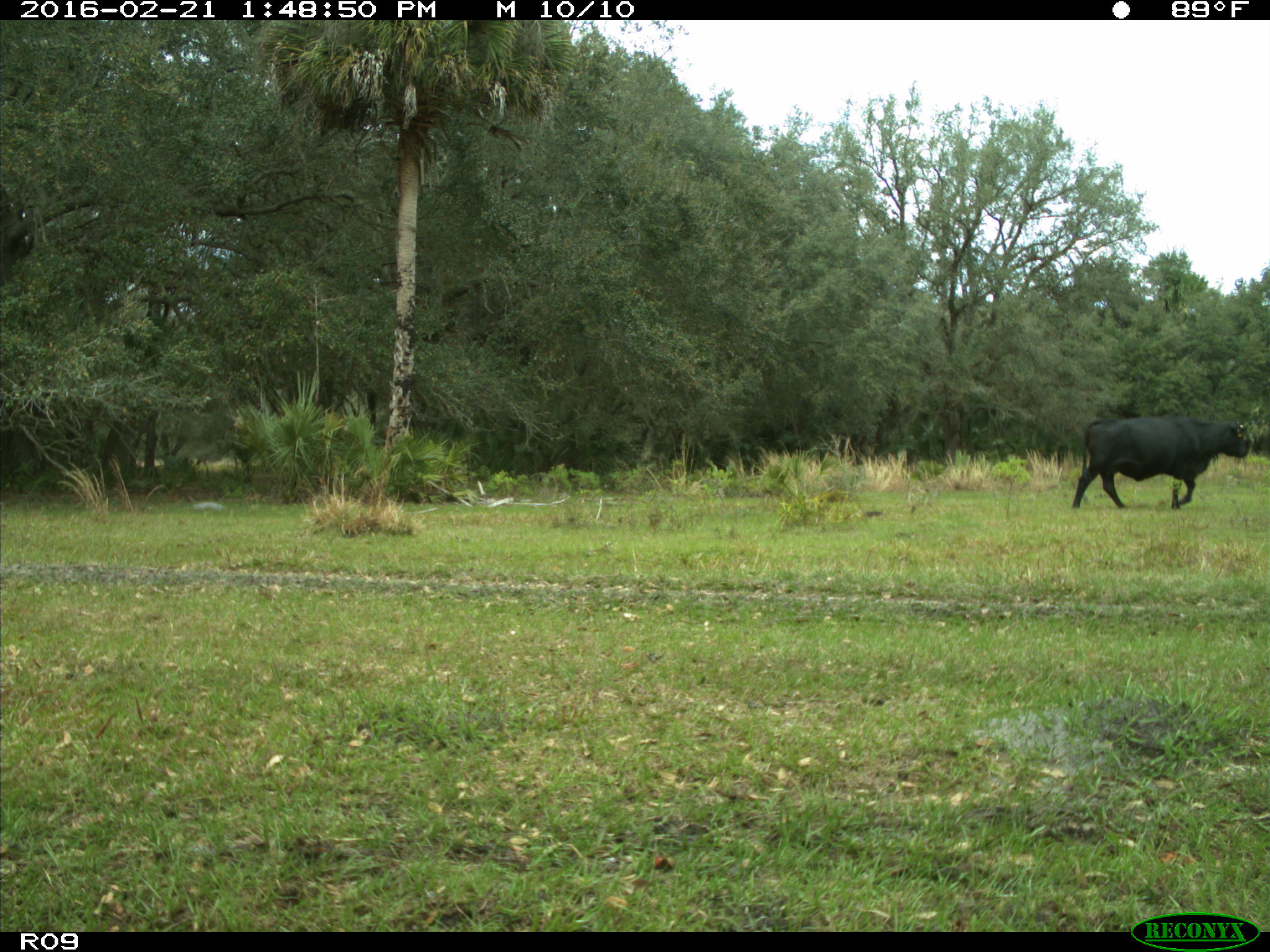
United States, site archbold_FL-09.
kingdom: Animalia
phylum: Chordata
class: Mammalia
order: Artiodactyla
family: Bovidae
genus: Bos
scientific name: Bos taurus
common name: domestic cow